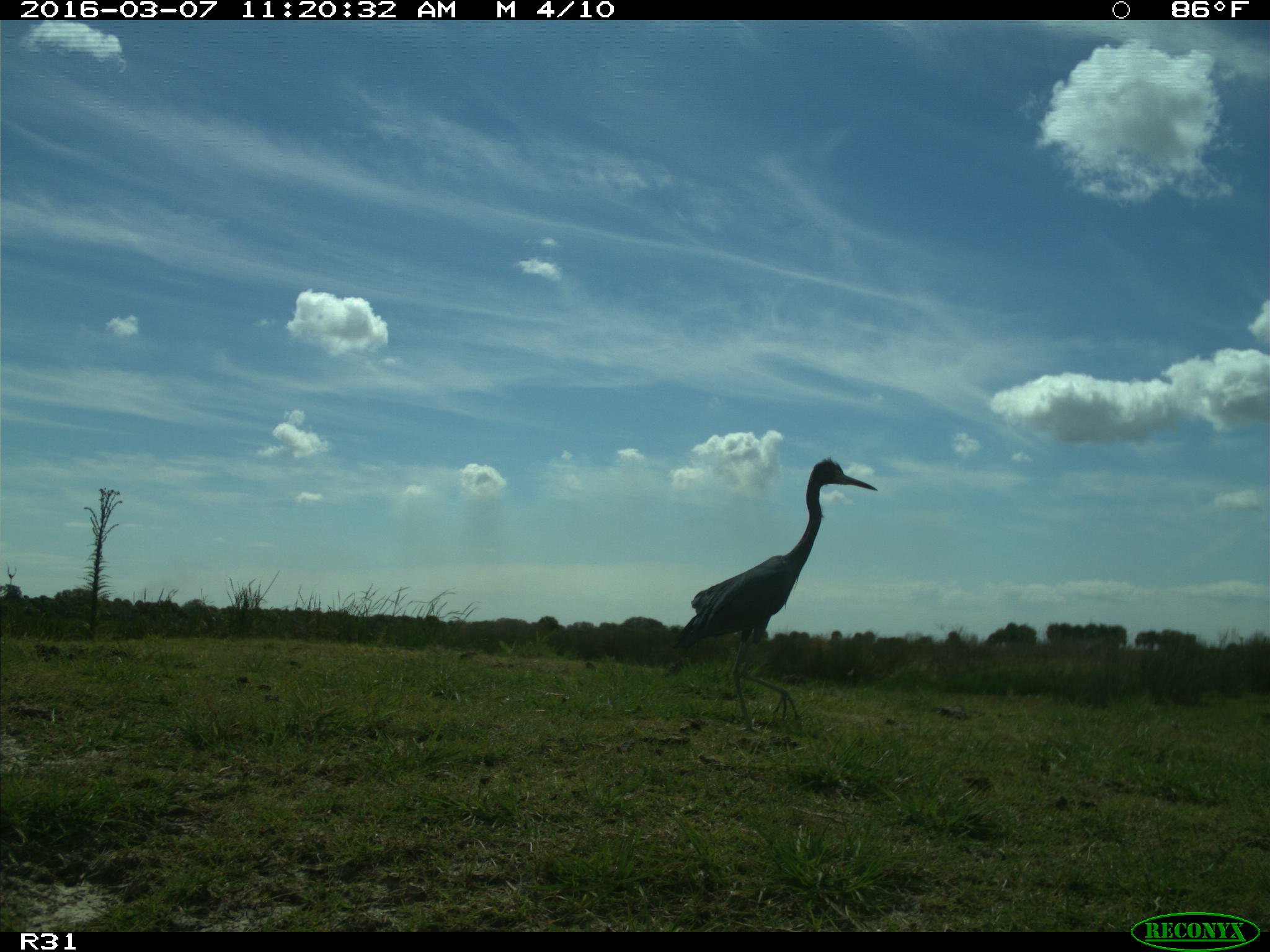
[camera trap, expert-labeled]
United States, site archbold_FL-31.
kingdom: Animalia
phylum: Chordata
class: Aves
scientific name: Aves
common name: birds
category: unidentified bird